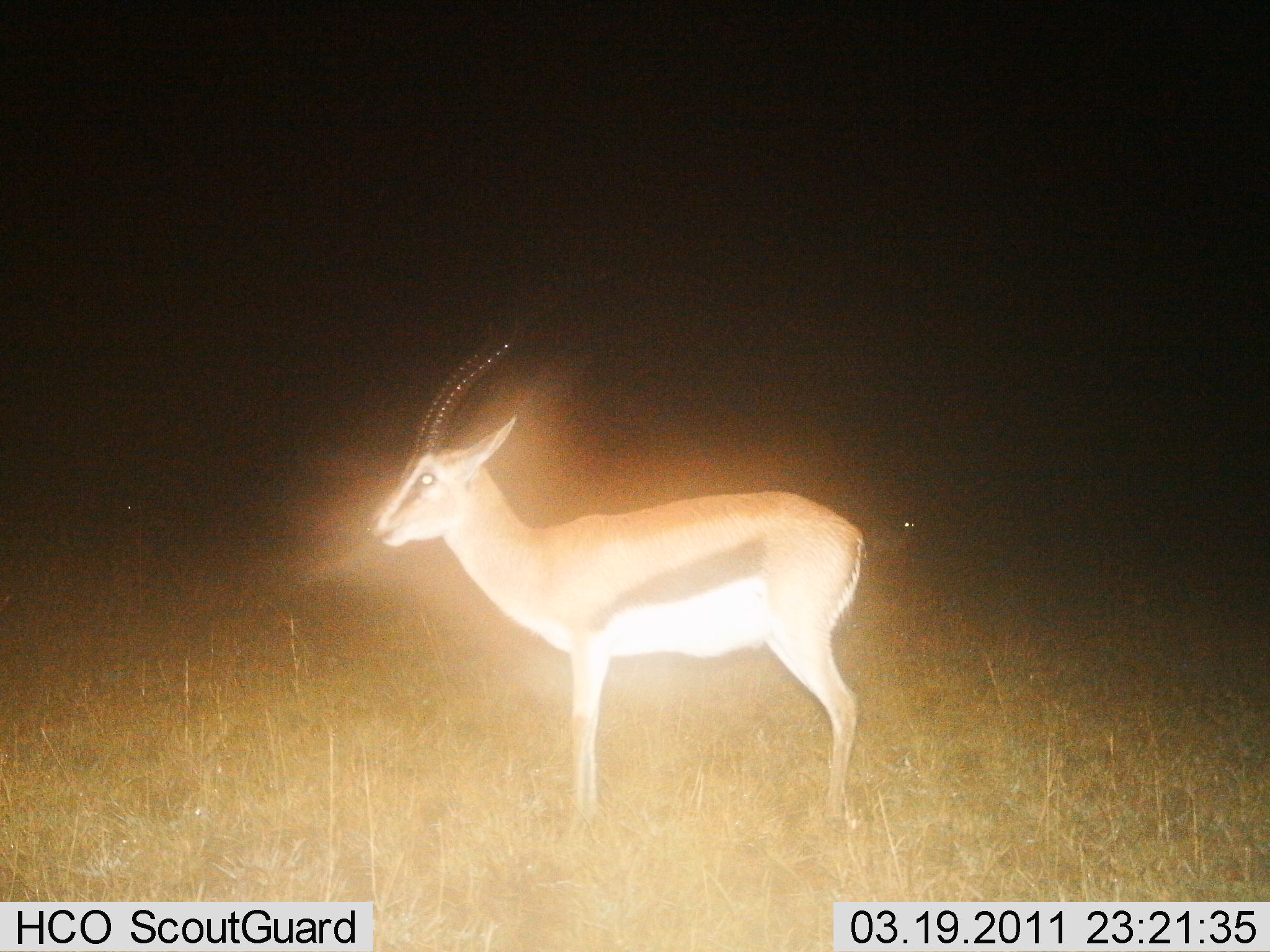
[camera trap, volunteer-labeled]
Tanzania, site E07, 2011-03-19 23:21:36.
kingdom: Animalia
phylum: Chordata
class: Mammalia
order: Artiodactyla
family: Bovidae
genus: Eudorcas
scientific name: Eudorcas thomsonii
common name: thomson's gazelle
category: gazellethomsons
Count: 1.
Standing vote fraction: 100%.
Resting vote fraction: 0%.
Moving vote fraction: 0%.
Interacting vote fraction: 0%.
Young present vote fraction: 0%.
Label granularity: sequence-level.